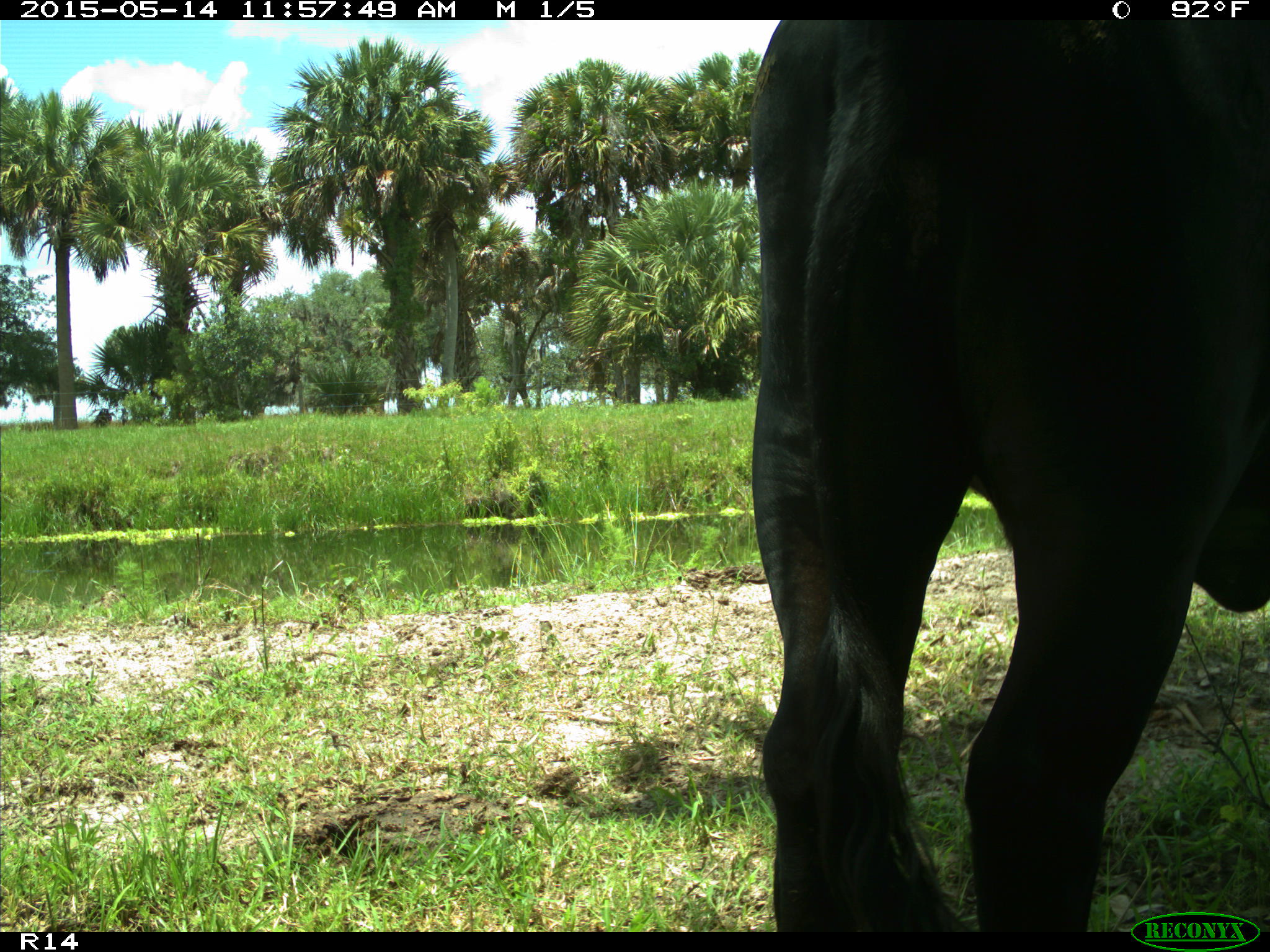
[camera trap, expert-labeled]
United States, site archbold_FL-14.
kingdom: Animalia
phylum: Chordata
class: Mammalia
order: Artiodactyla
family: Bovidae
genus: Bos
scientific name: Bos taurus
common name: domestic cow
Bos taurus (domestic cow).